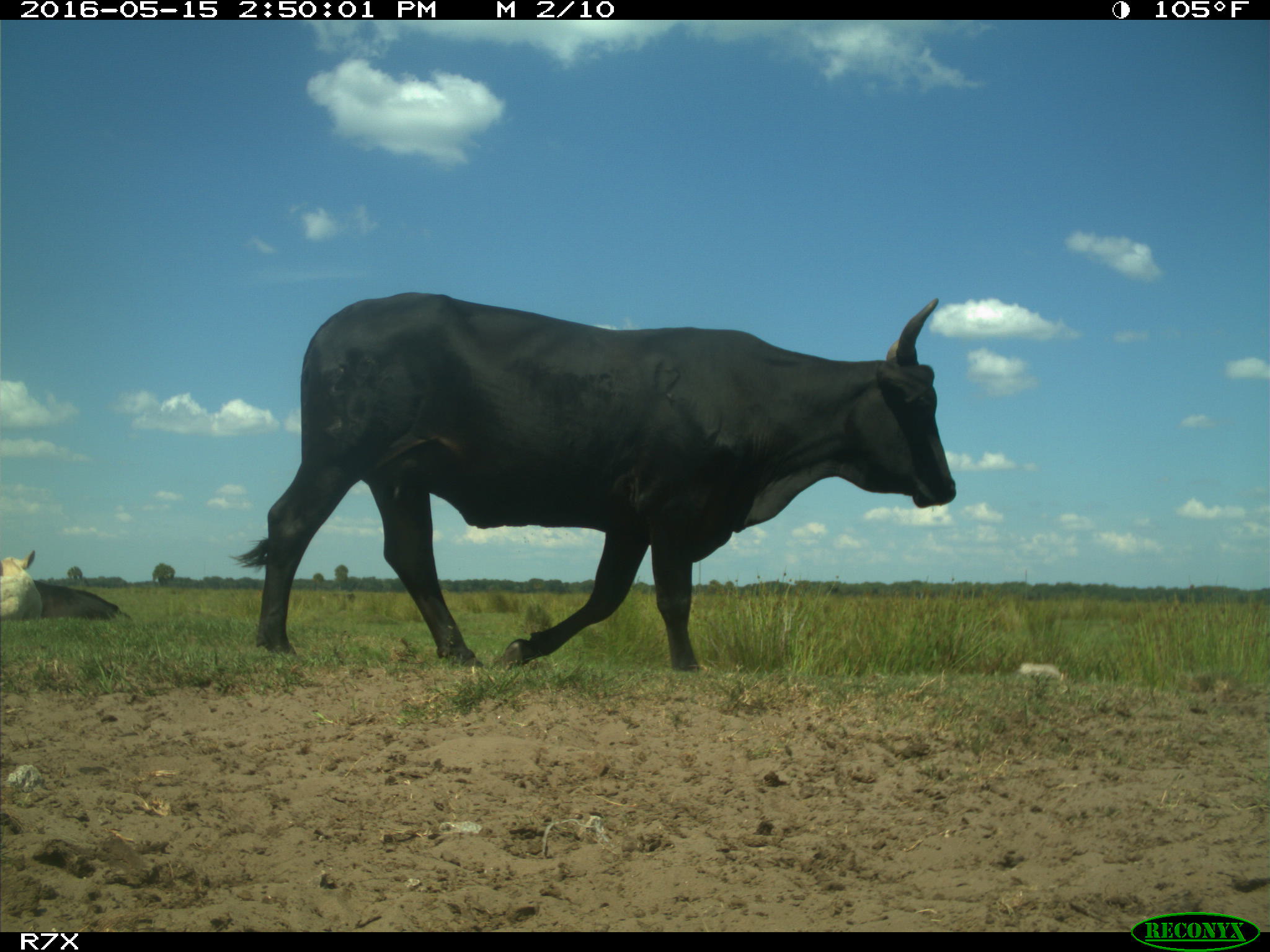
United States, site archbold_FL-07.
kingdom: Animalia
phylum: Chordata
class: Mammalia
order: Artiodactyla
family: Bovidae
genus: Bos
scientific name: Bos taurus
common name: domestic cow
Bos taurus (domestic cow).